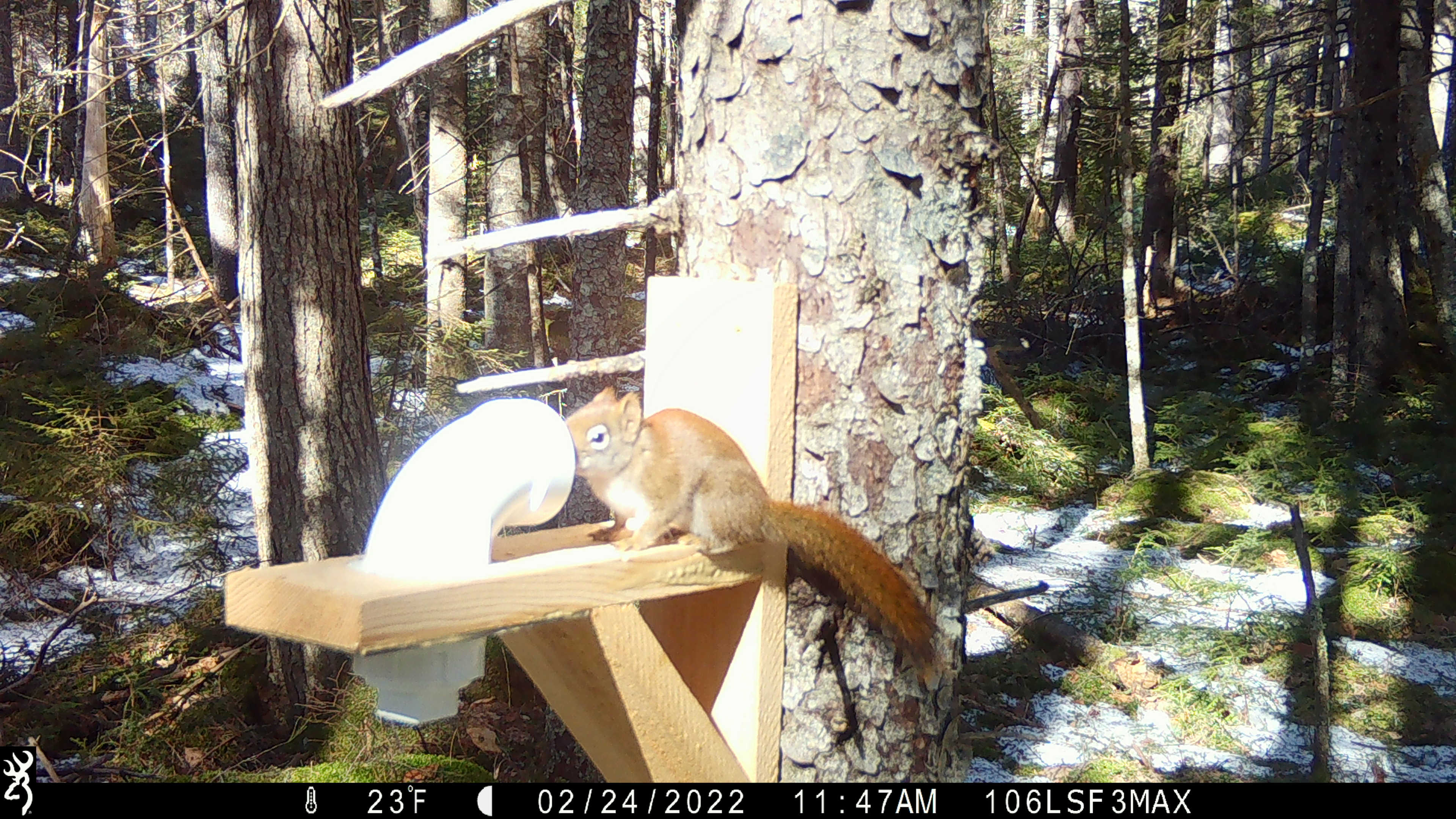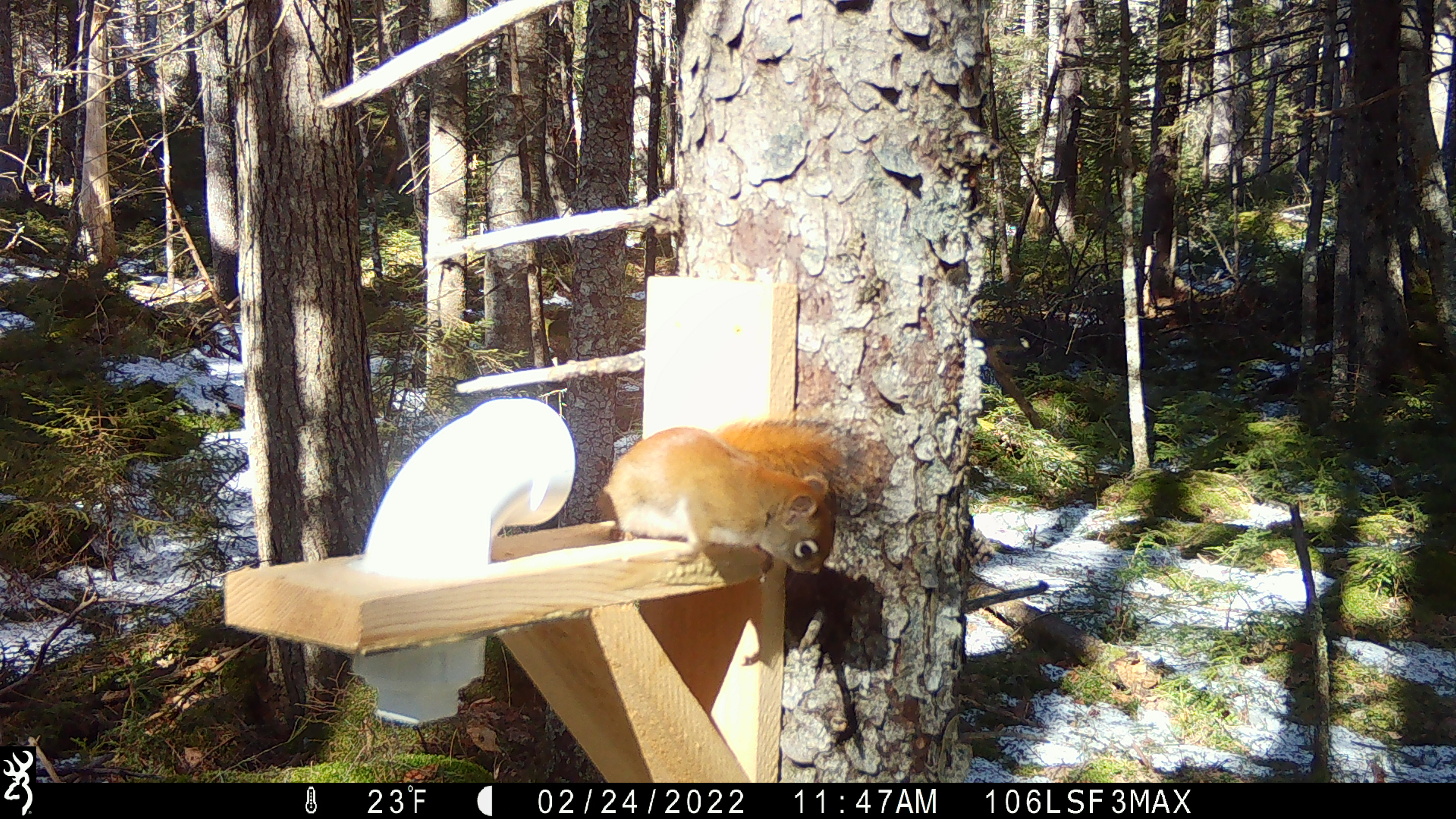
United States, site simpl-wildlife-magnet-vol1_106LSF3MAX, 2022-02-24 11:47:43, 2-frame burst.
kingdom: Animalia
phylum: Chordata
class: Mammalia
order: Rodentia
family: Sciuridae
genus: Tamiasciurus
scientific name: Tamiasciurus hudsonicus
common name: red squirrel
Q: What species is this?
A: Red squirrel (Tamiasciurus hudsonicus).